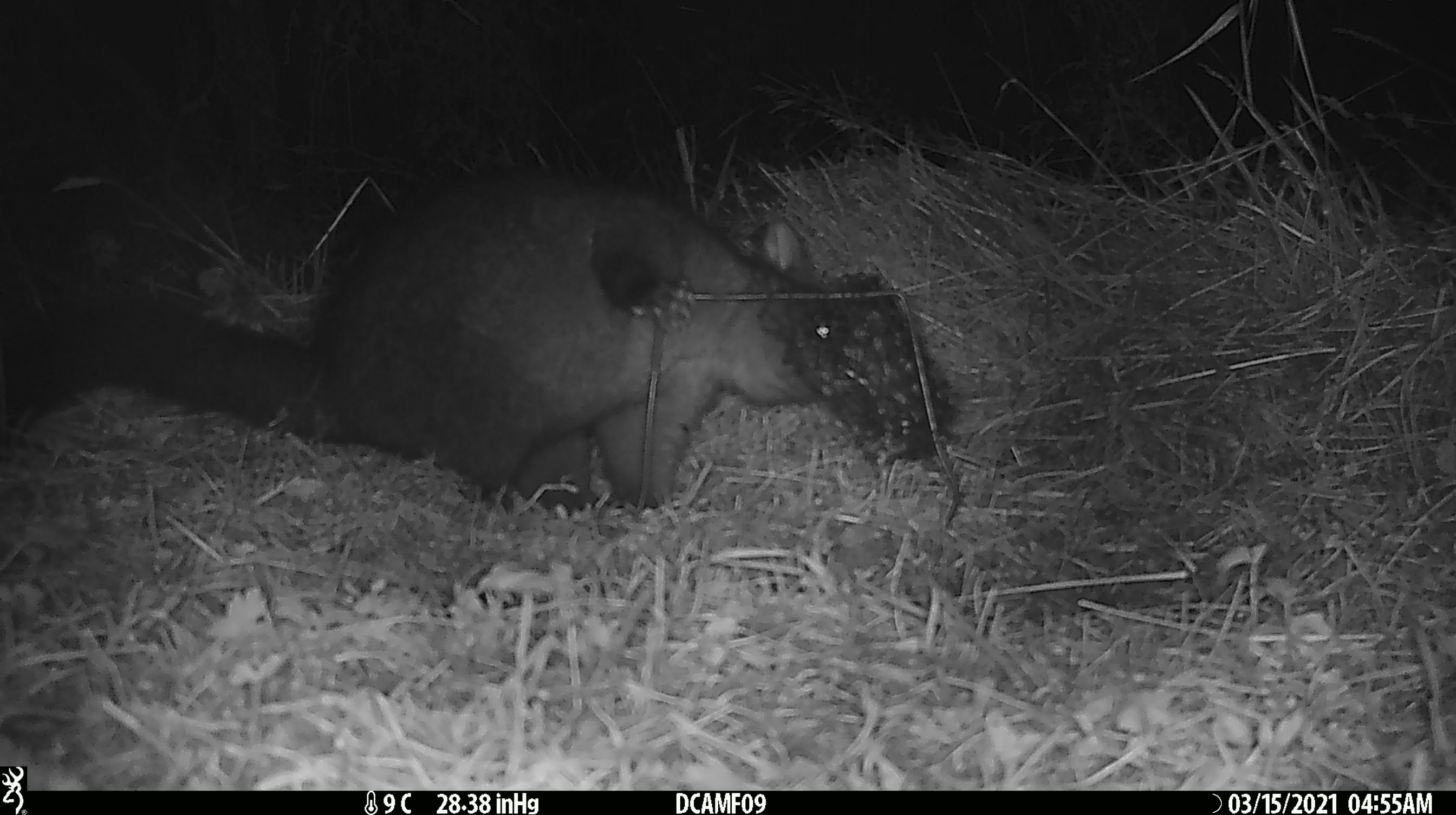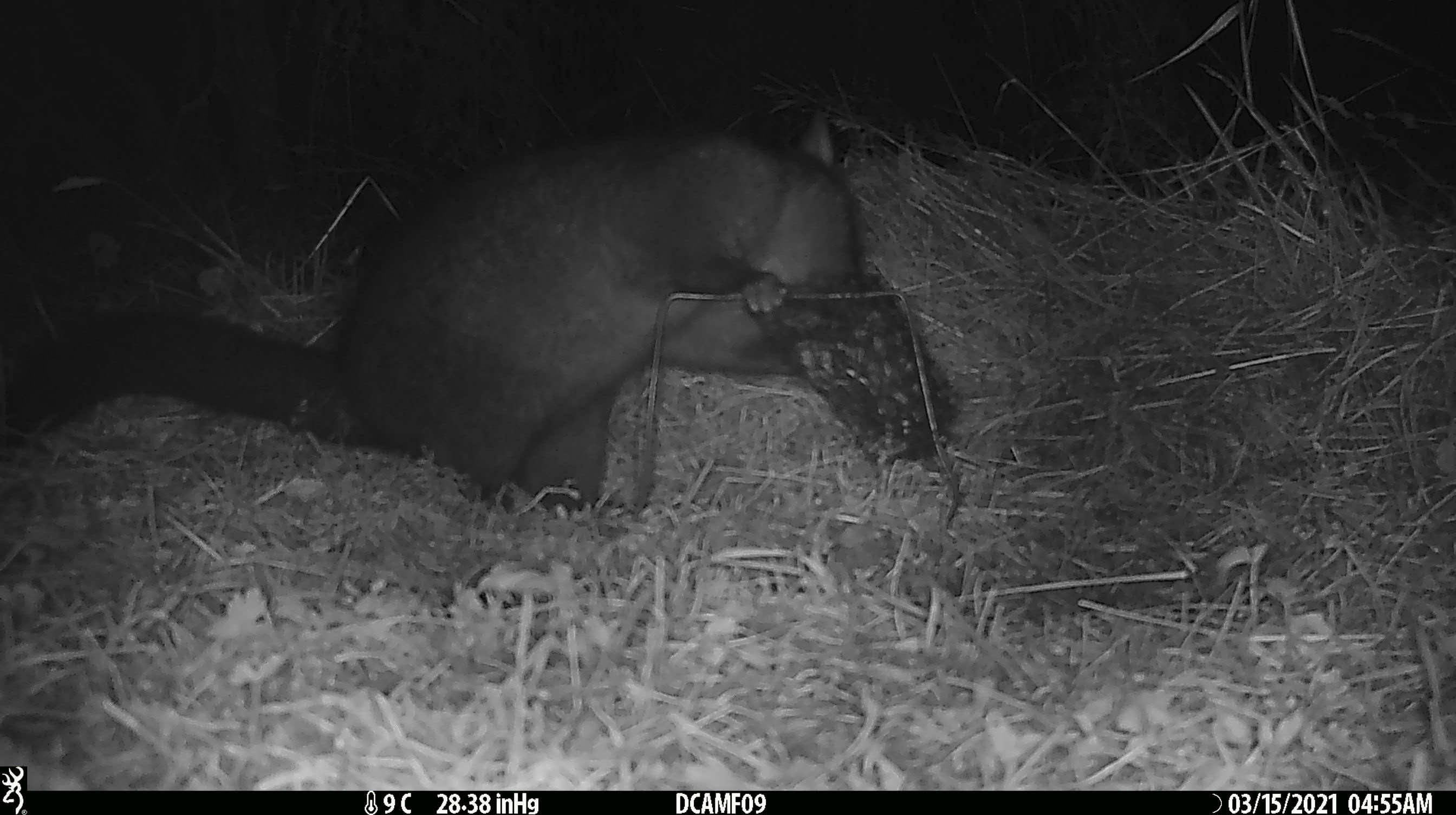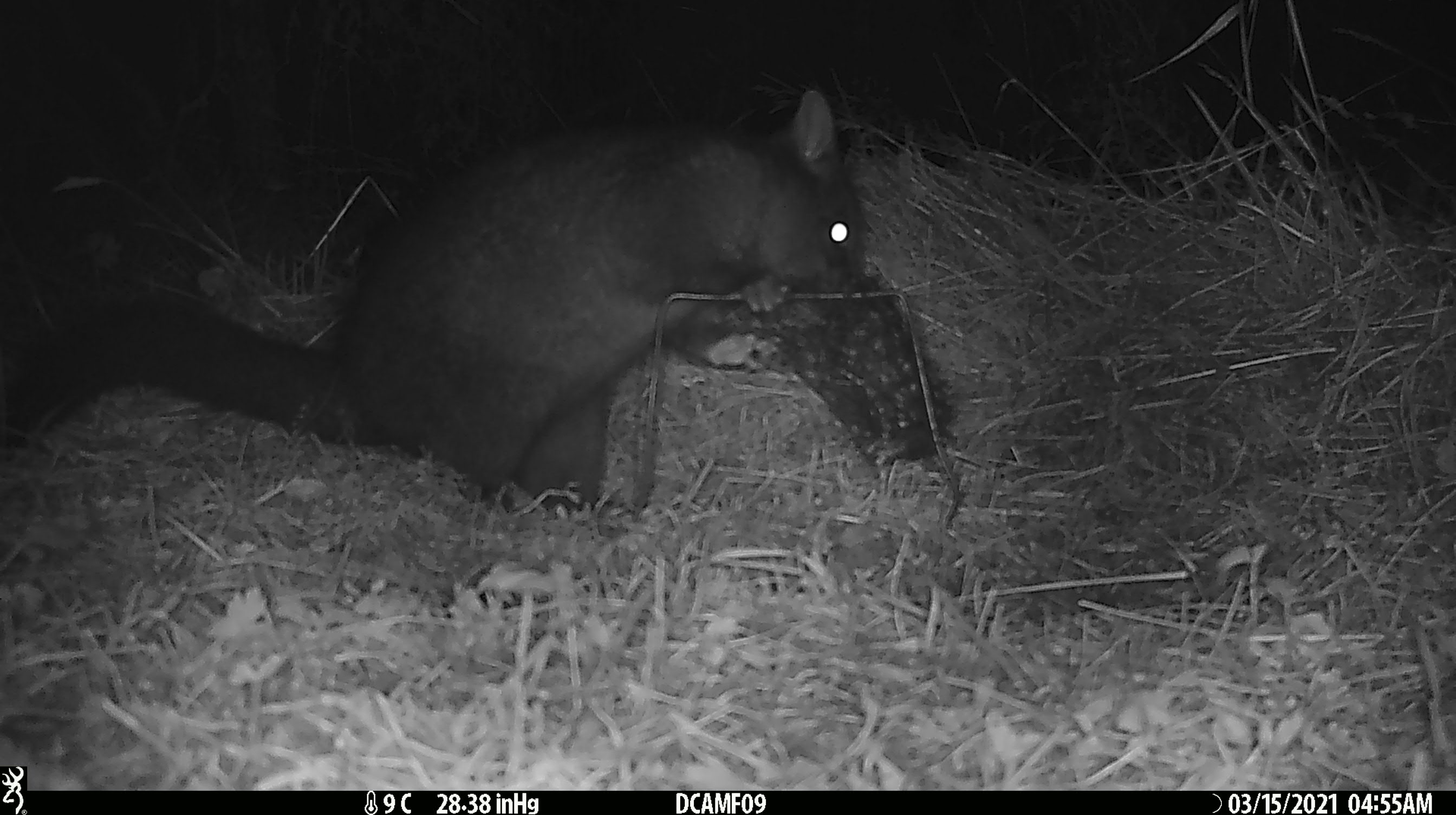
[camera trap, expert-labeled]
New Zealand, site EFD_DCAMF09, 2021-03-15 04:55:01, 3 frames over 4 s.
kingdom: Animalia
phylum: Chordata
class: Mammalia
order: Diprotodontia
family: Phalangeridae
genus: Trichosurus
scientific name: Trichosurus vulpecula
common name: common brushtail possum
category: possum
Possum (common brushtail possum) (Trichosurus vulpecula).